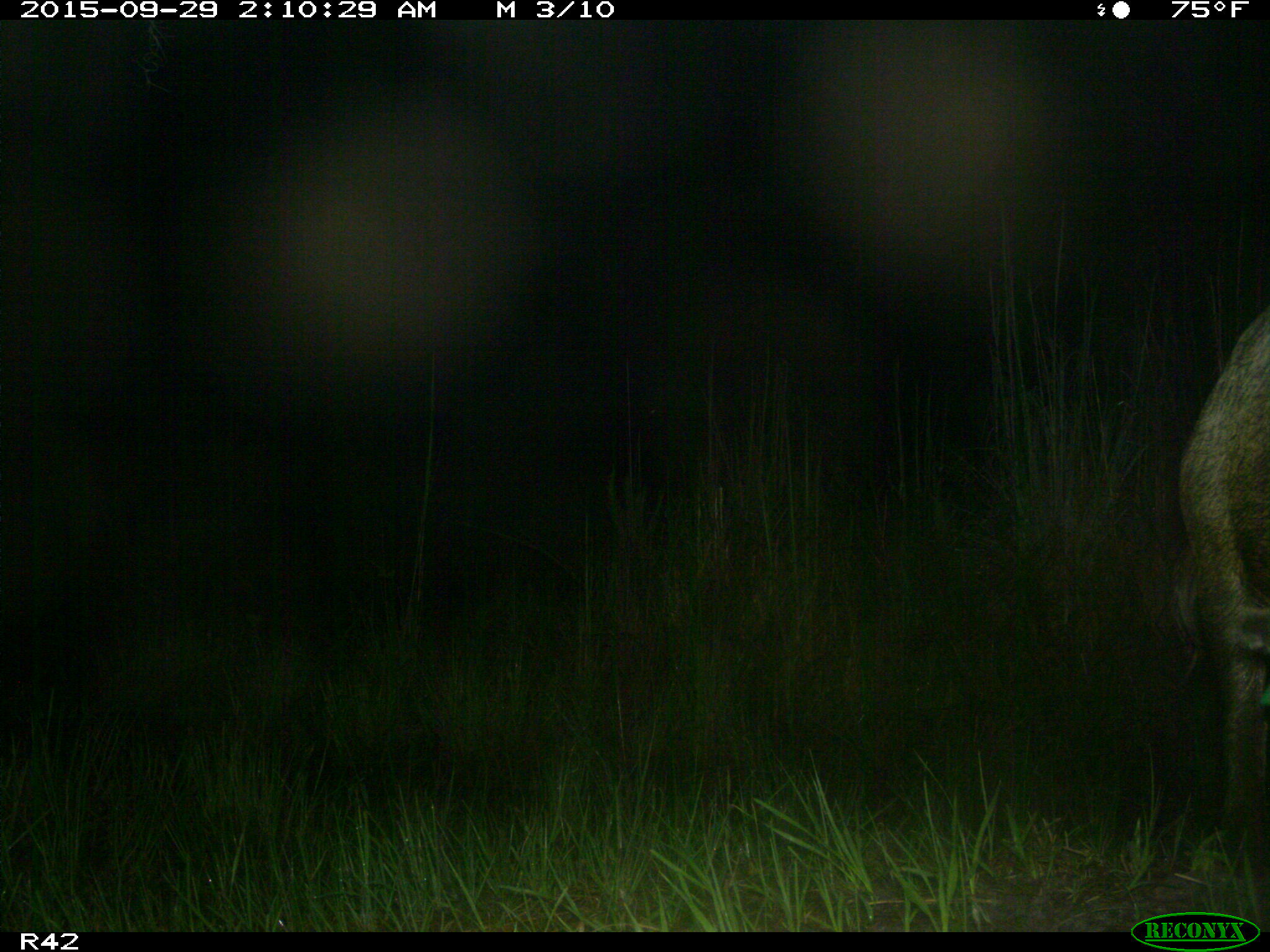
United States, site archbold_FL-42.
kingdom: Animalia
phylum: Chordata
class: Mammalia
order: Artiodactyla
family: Suidae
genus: Sus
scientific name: Sus scrofa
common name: wild boar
Sus scrofa (wild boar).